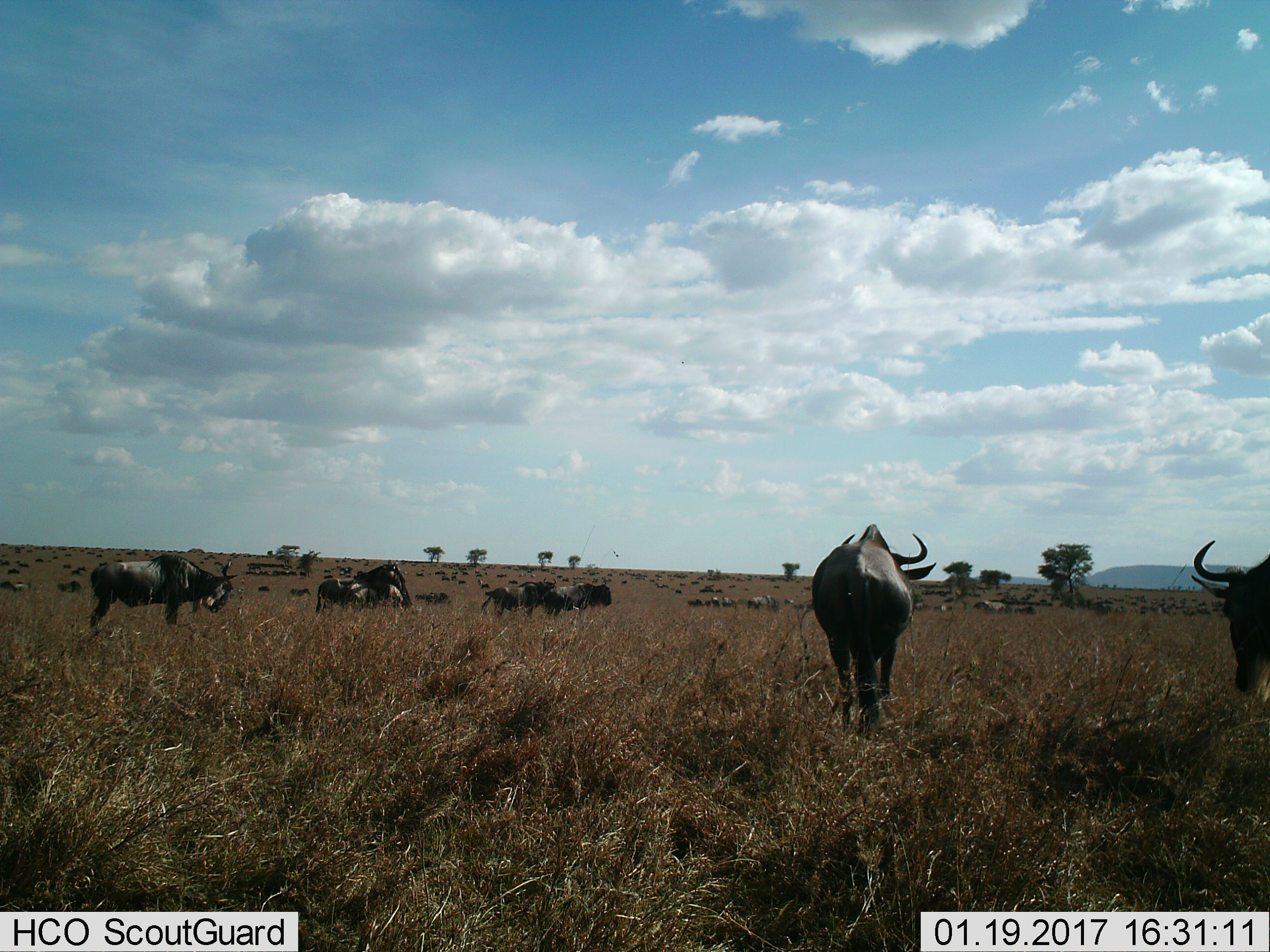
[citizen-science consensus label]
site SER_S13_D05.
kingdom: Animalia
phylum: Chordata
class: Mammalia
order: Artiodactyla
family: Bovidae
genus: Connochaetes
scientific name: Connochaetes taurinus taurinus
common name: blue wildebeest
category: wildebeestblue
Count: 51+.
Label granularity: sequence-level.